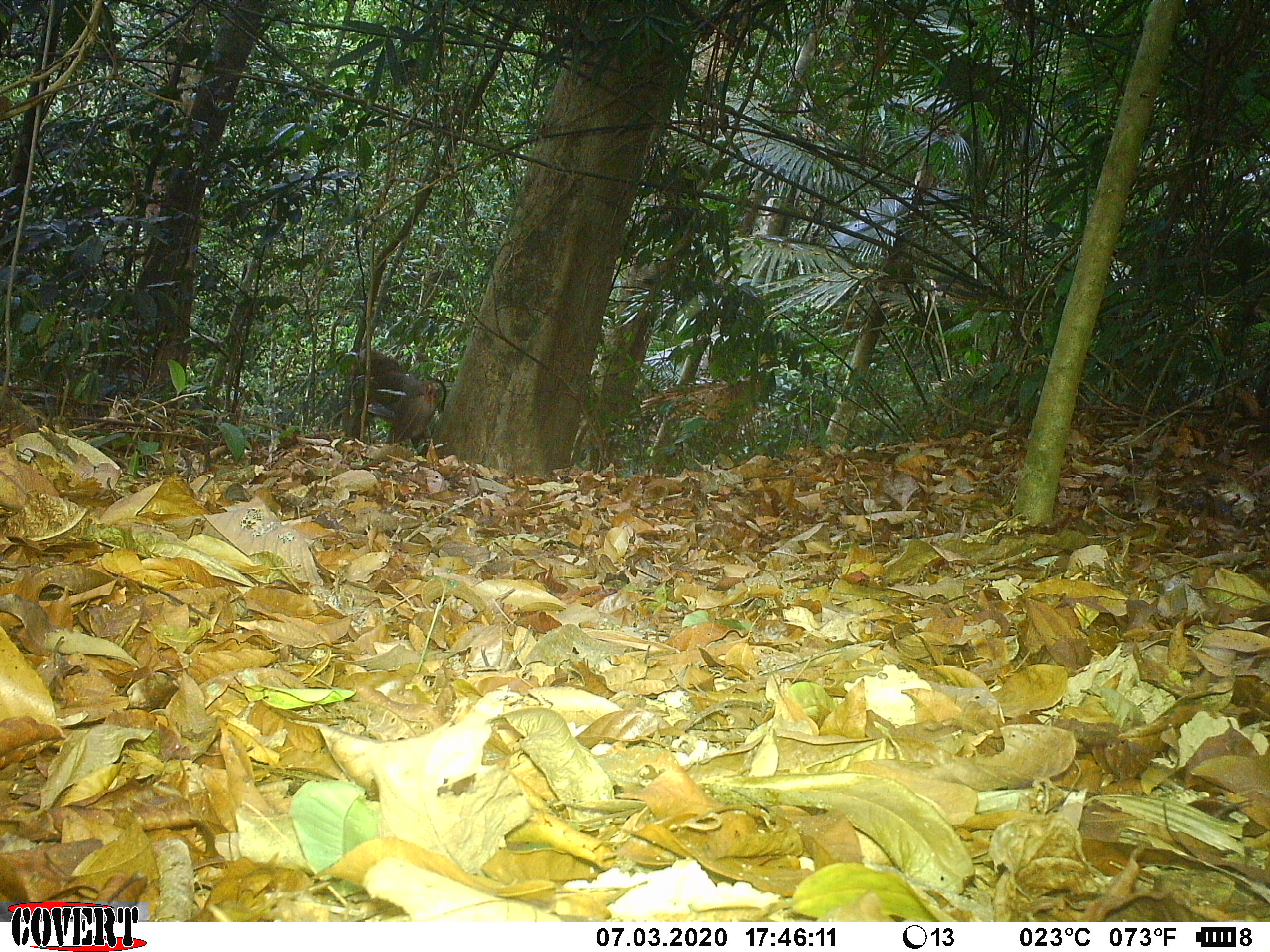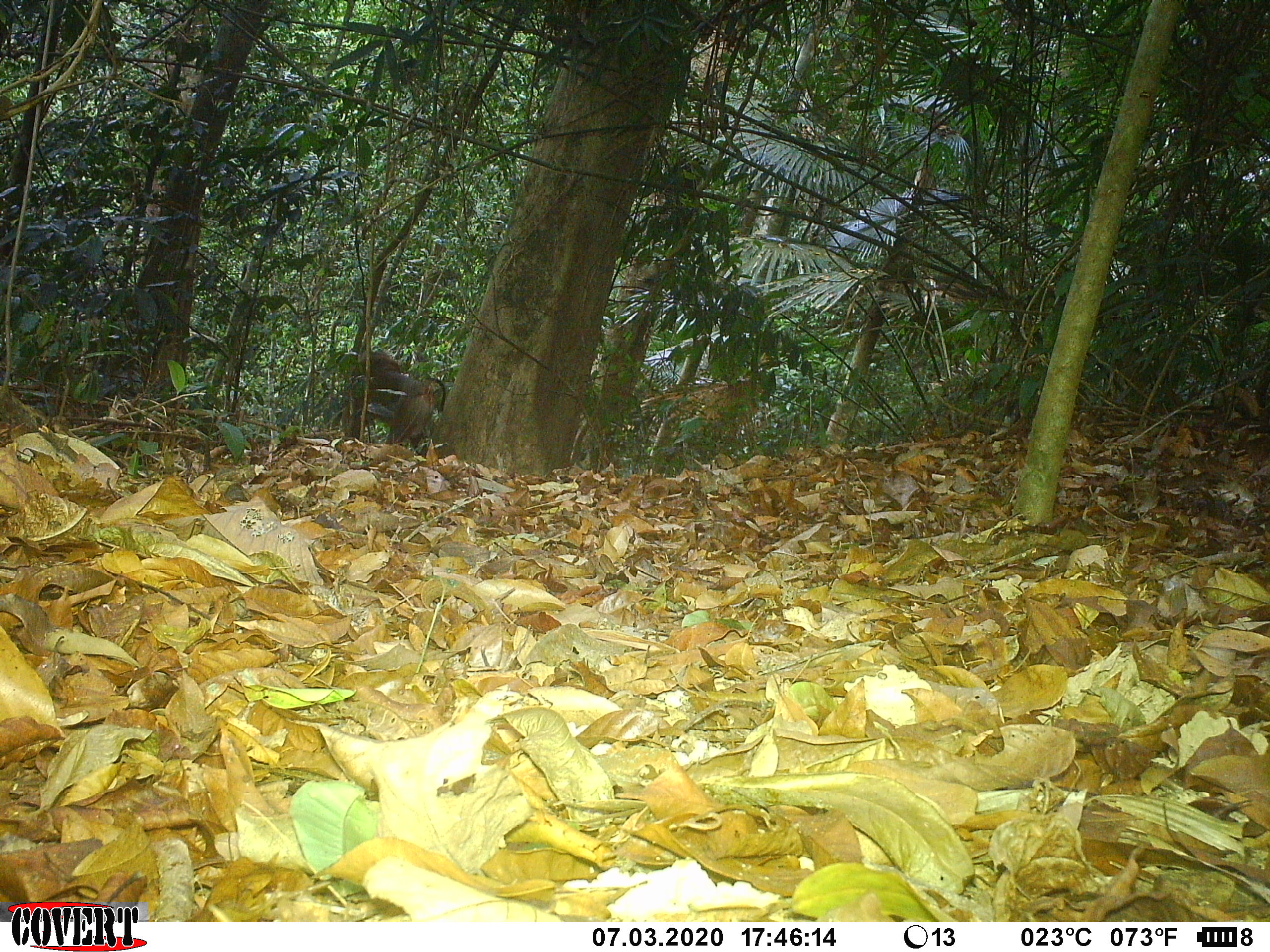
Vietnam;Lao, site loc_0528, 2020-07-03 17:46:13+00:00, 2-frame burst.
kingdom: Animalia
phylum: Chordata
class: Mammalia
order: Primates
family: Cercopithecidae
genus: Macaca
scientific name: Macaca nemestrina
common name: pig-tailed macaque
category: pig tailed macaque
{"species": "pig tailed macaque (pig-tailed macaque) (Macaca nemestrina)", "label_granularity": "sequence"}